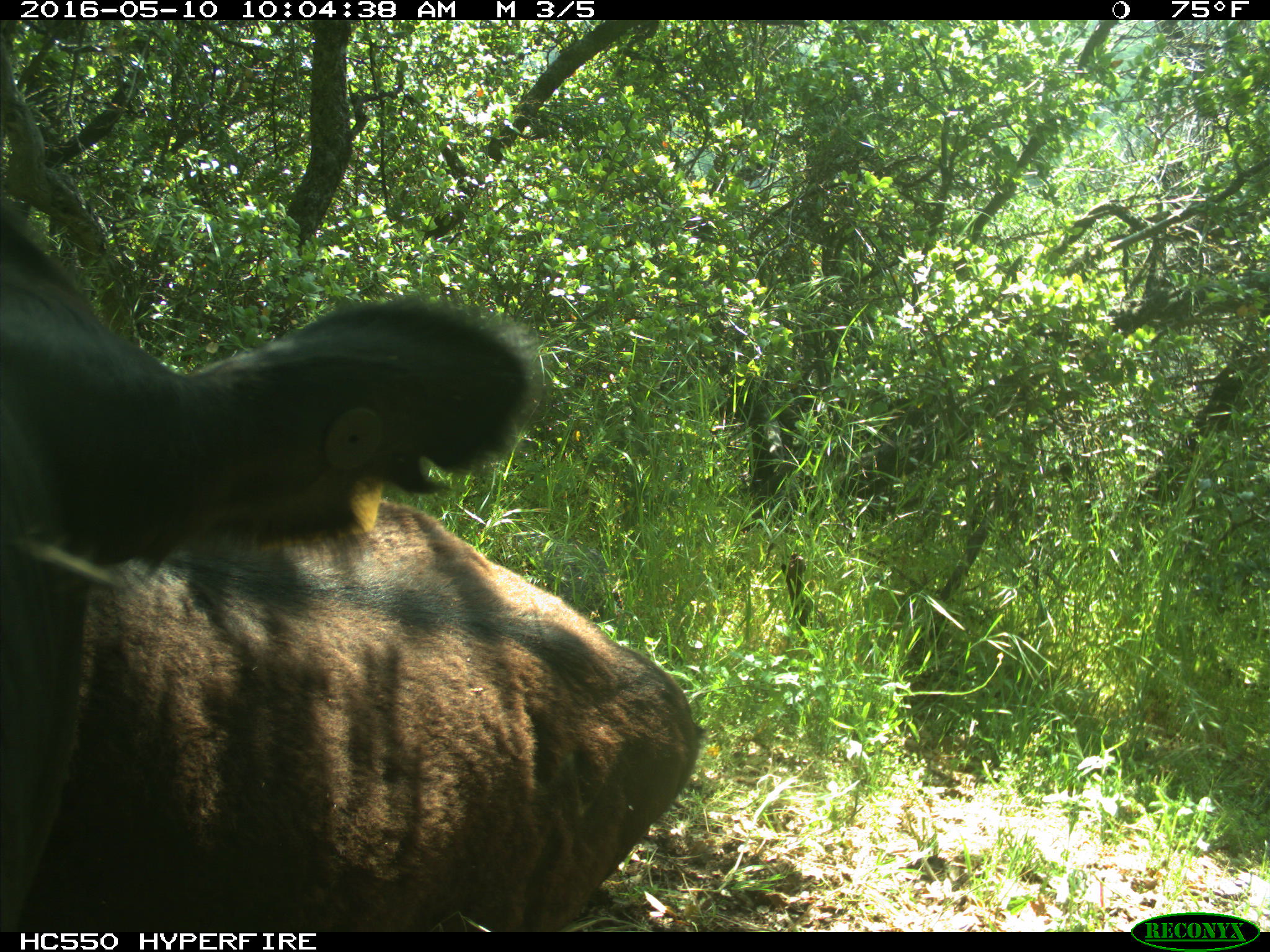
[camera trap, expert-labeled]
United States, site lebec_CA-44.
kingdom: Animalia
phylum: Chordata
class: Mammalia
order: Artiodactyla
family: Bovidae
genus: Bos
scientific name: Bos taurus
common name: domestic cow